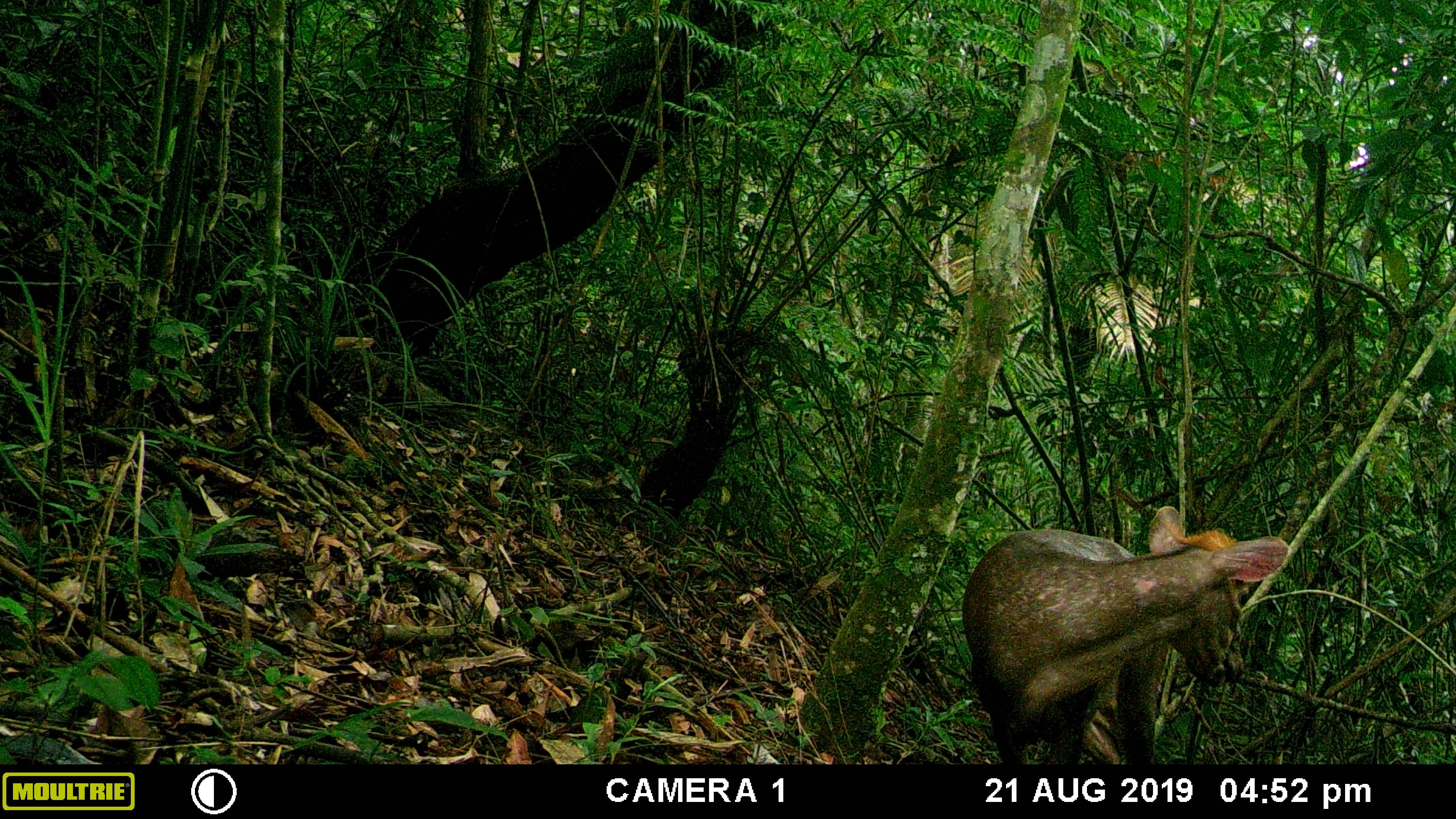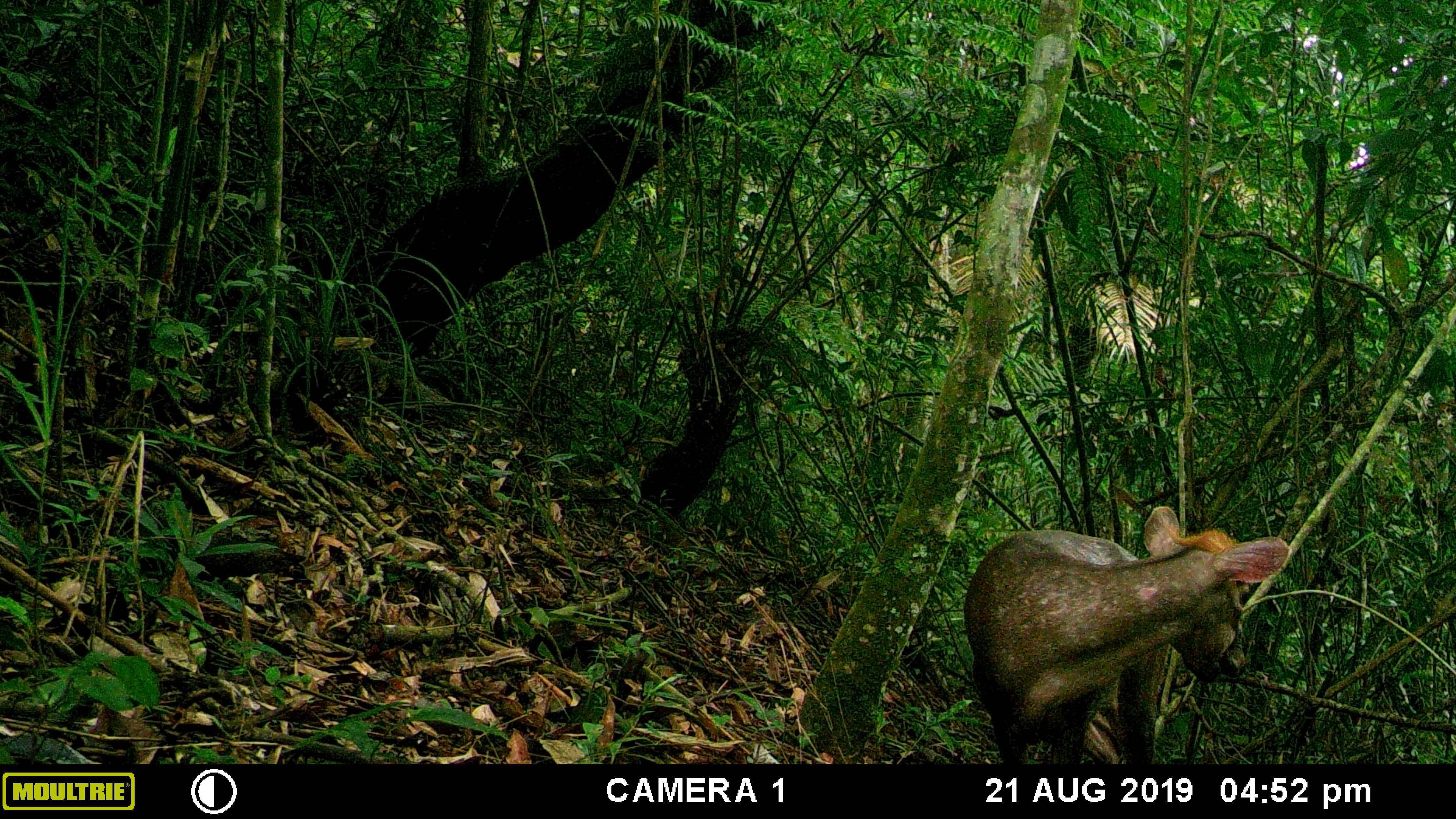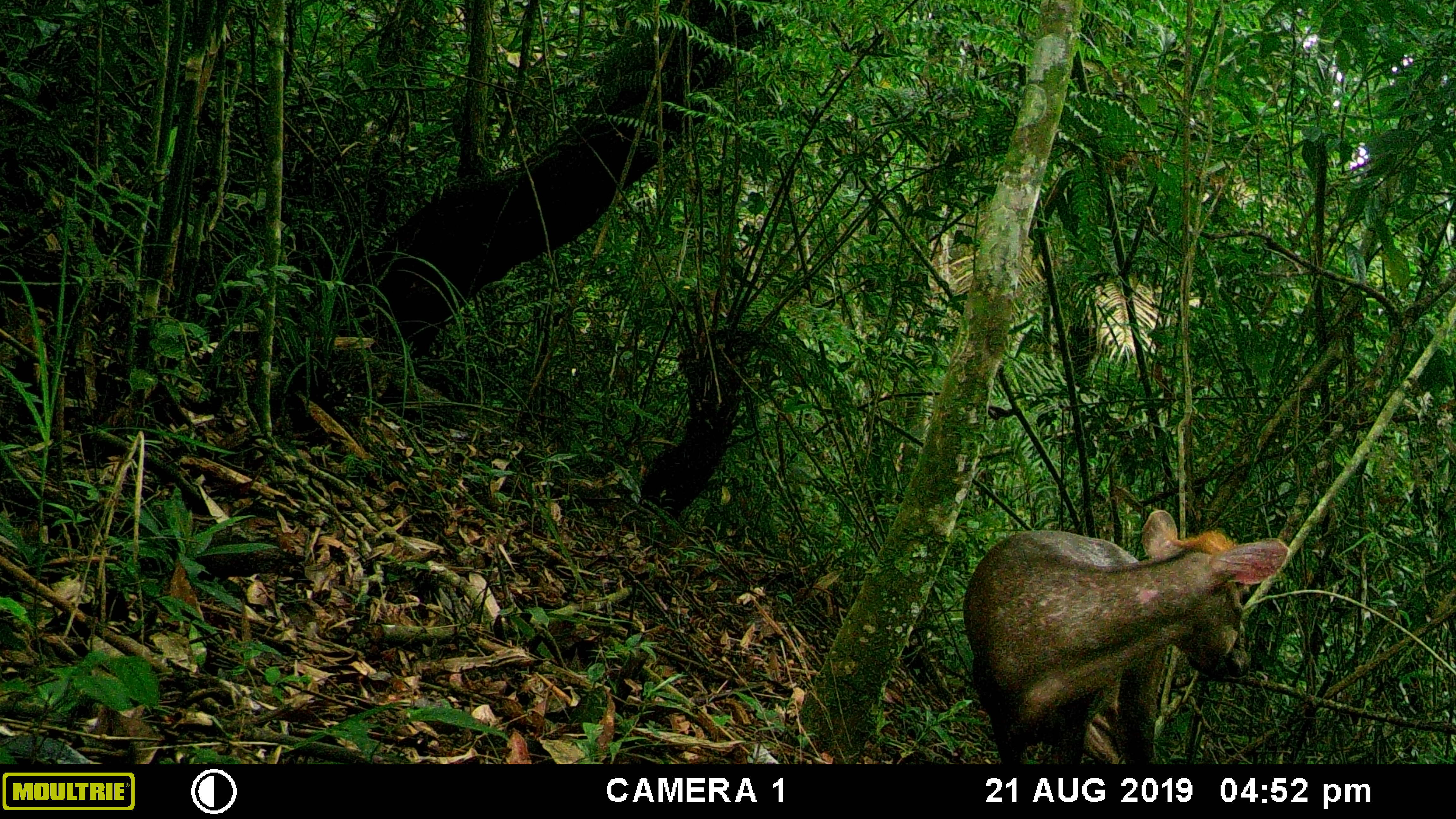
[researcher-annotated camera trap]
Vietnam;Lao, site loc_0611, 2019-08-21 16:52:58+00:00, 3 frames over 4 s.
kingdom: Animalia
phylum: Chordata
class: Mammalia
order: Artiodactyla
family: Cervidae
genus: Muntiacus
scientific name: Muntiacus rooseveltorum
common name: roosevelt's muntjac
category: roosevelts muntjac group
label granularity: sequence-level